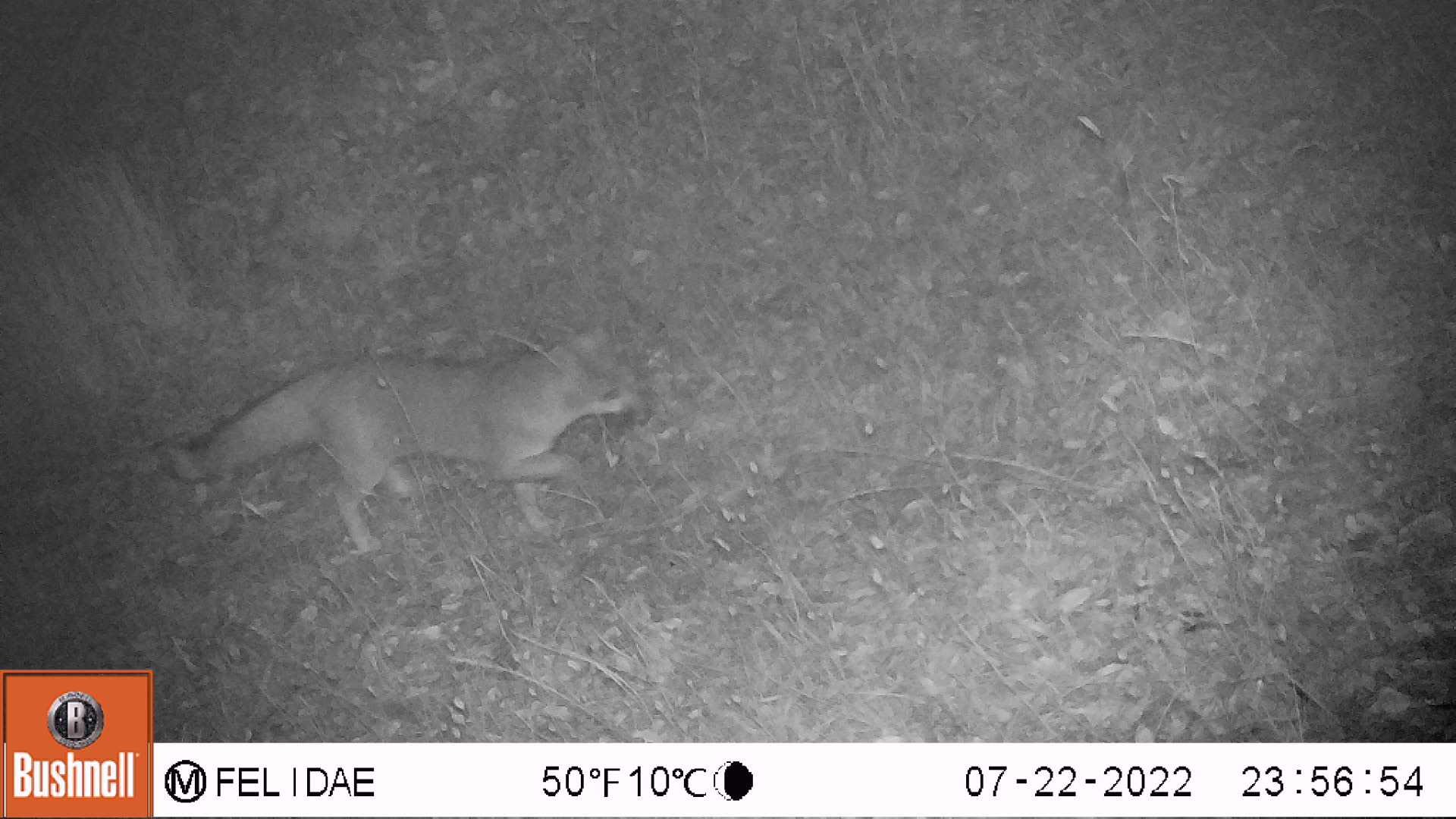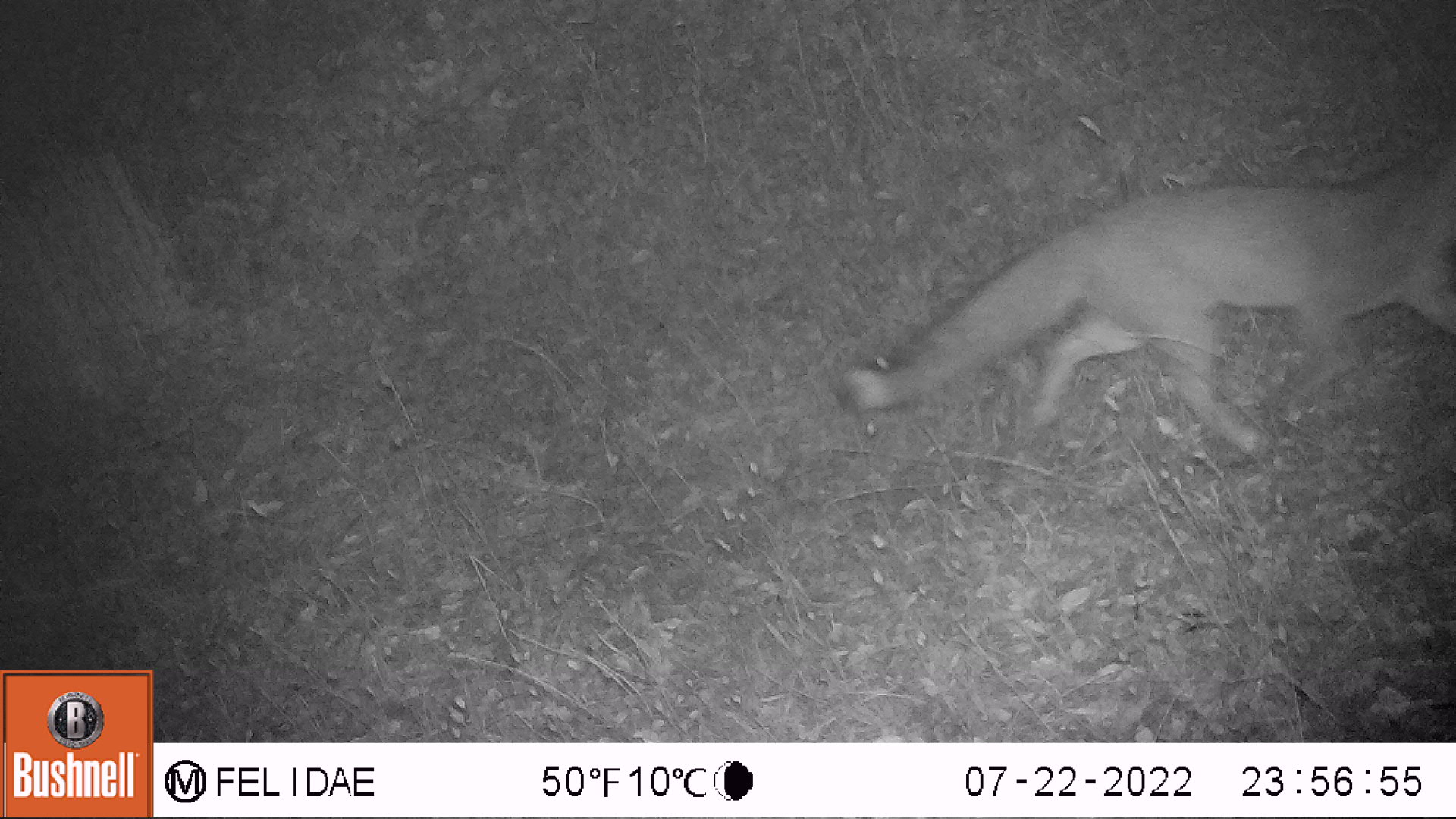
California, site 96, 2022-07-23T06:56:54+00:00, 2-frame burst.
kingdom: Animalia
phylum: Chordata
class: Mammalia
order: Carnivora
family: Canidae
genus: Urocyon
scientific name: Urocyon cinereoargenteus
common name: gray fox